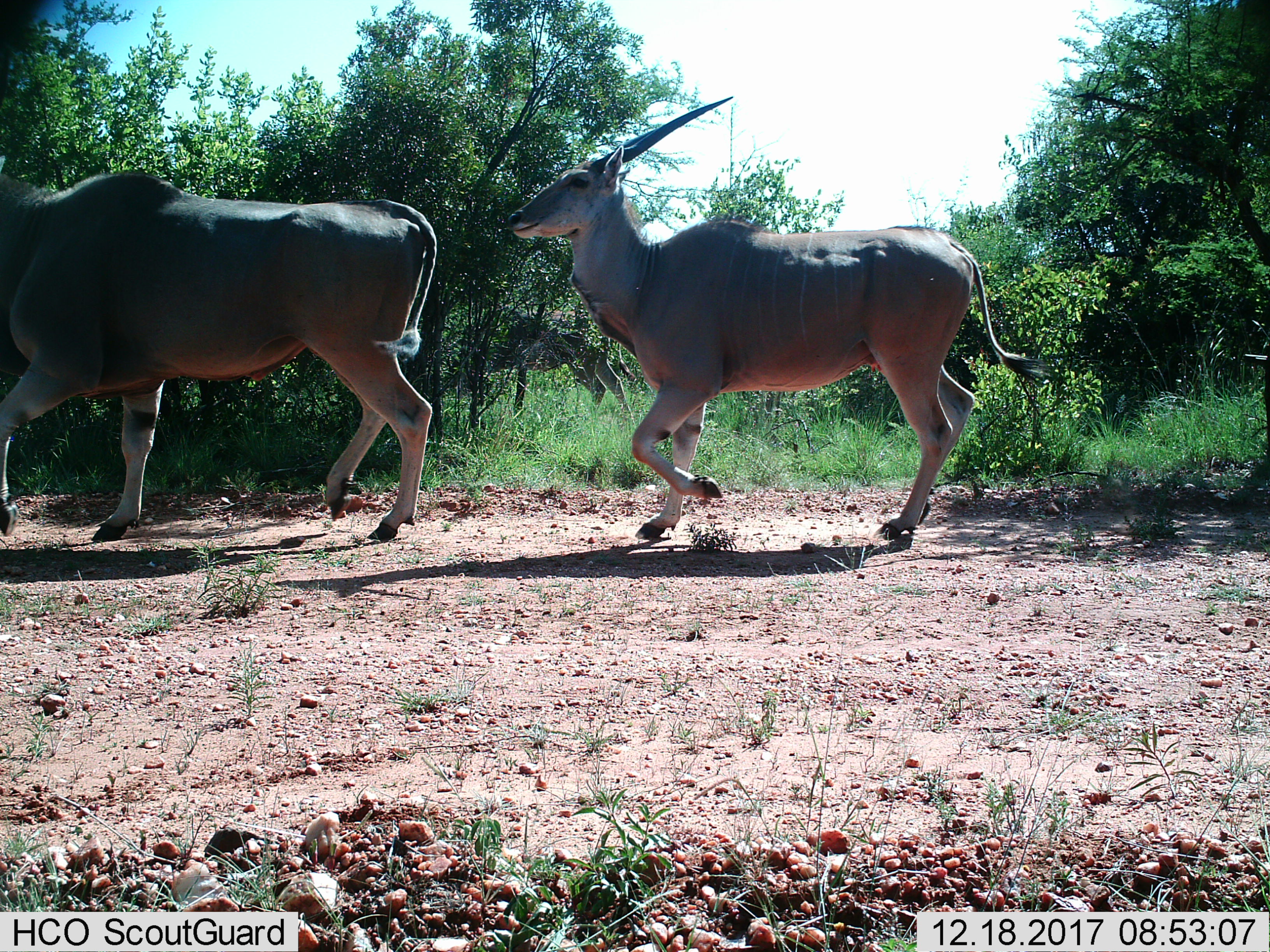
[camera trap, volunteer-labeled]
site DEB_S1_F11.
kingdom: Animalia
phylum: Chordata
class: Mammalia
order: Artiodactyla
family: Bovidae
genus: Tragelaphus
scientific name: Tragelaphus oryx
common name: eland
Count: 2.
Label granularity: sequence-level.